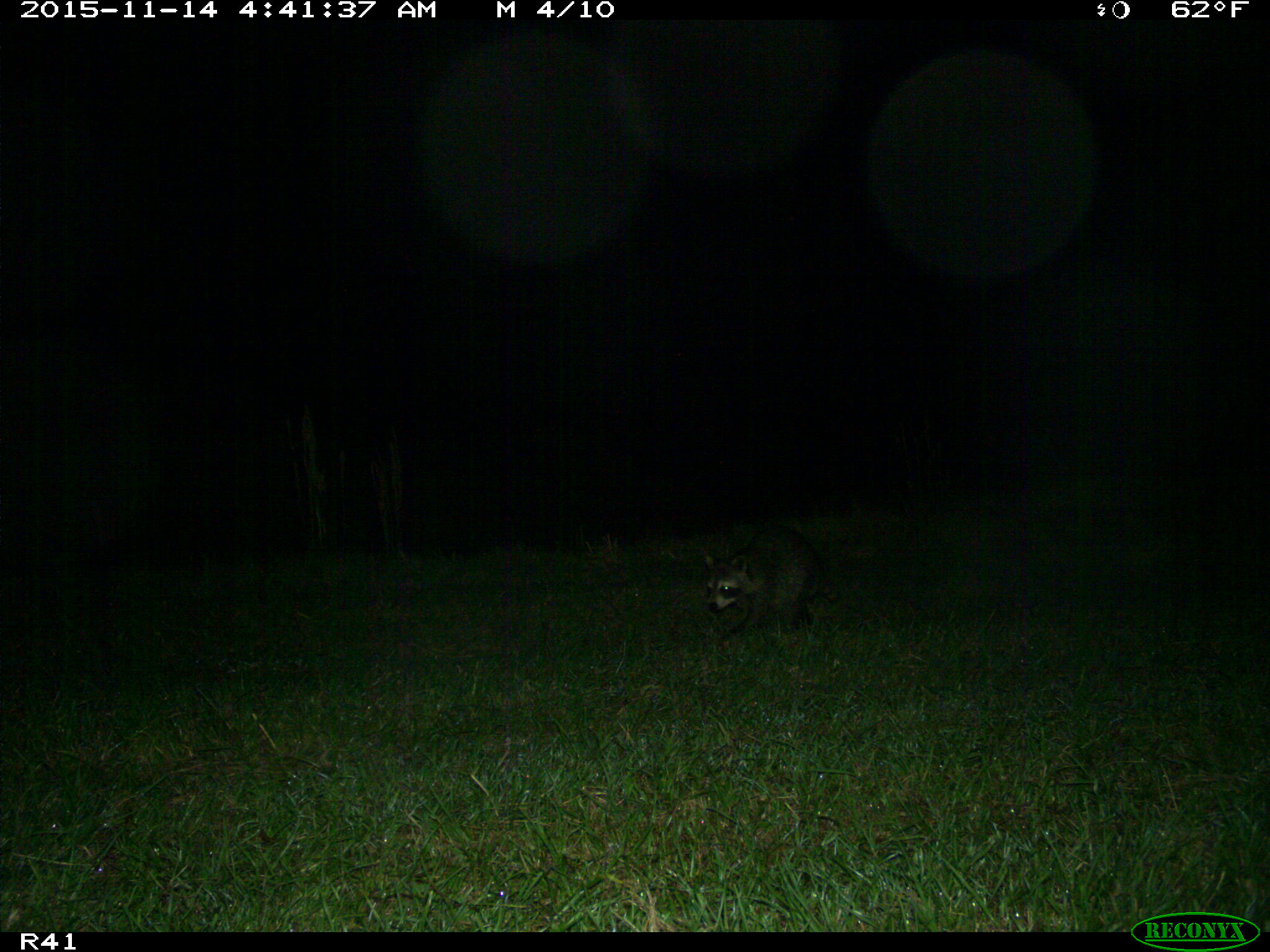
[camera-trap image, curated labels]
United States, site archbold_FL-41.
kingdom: Animalia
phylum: Chordata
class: Mammalia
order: Carnivora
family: Procyonidae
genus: Procyon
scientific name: Procyon lotor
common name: common raccoon